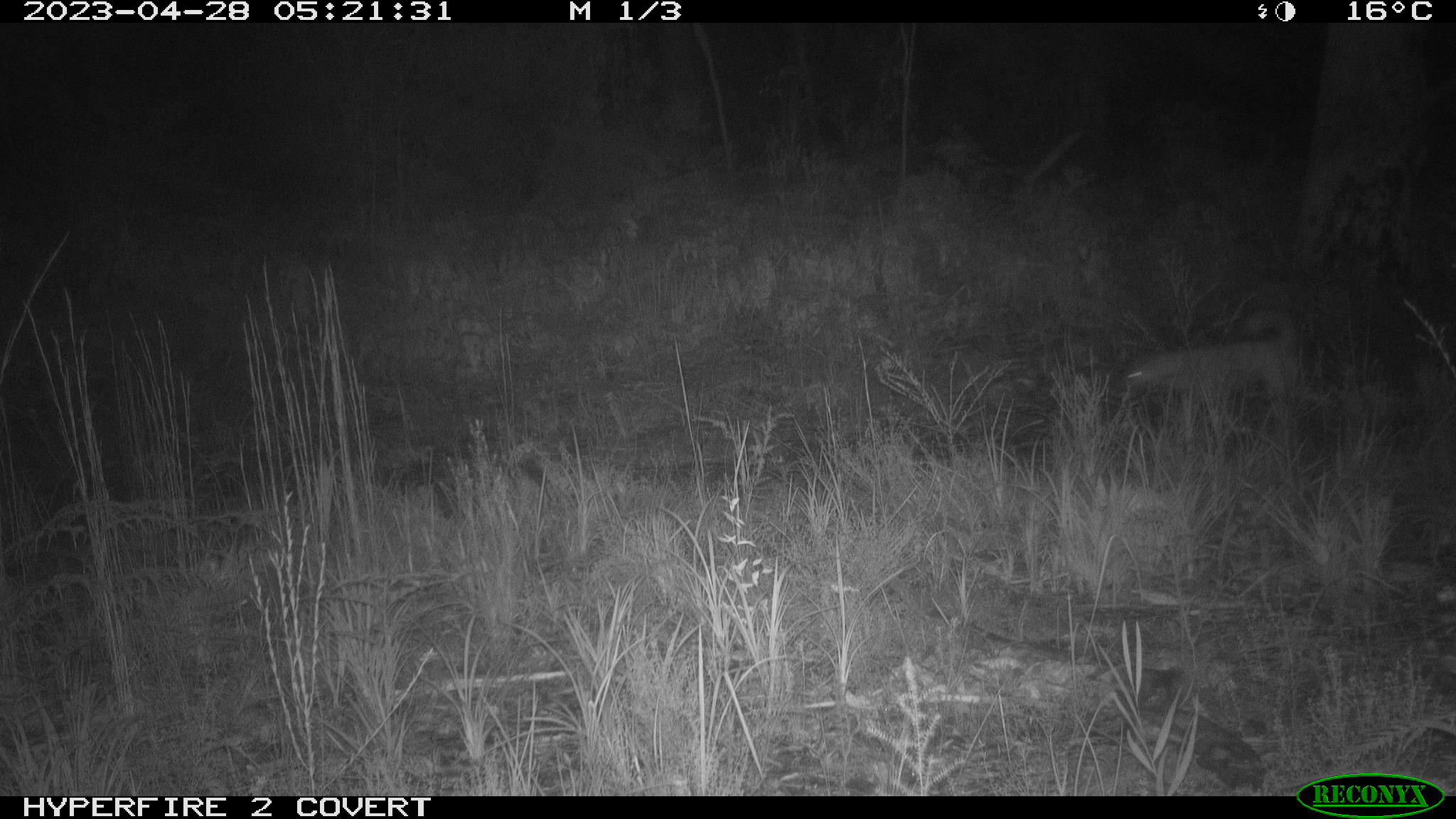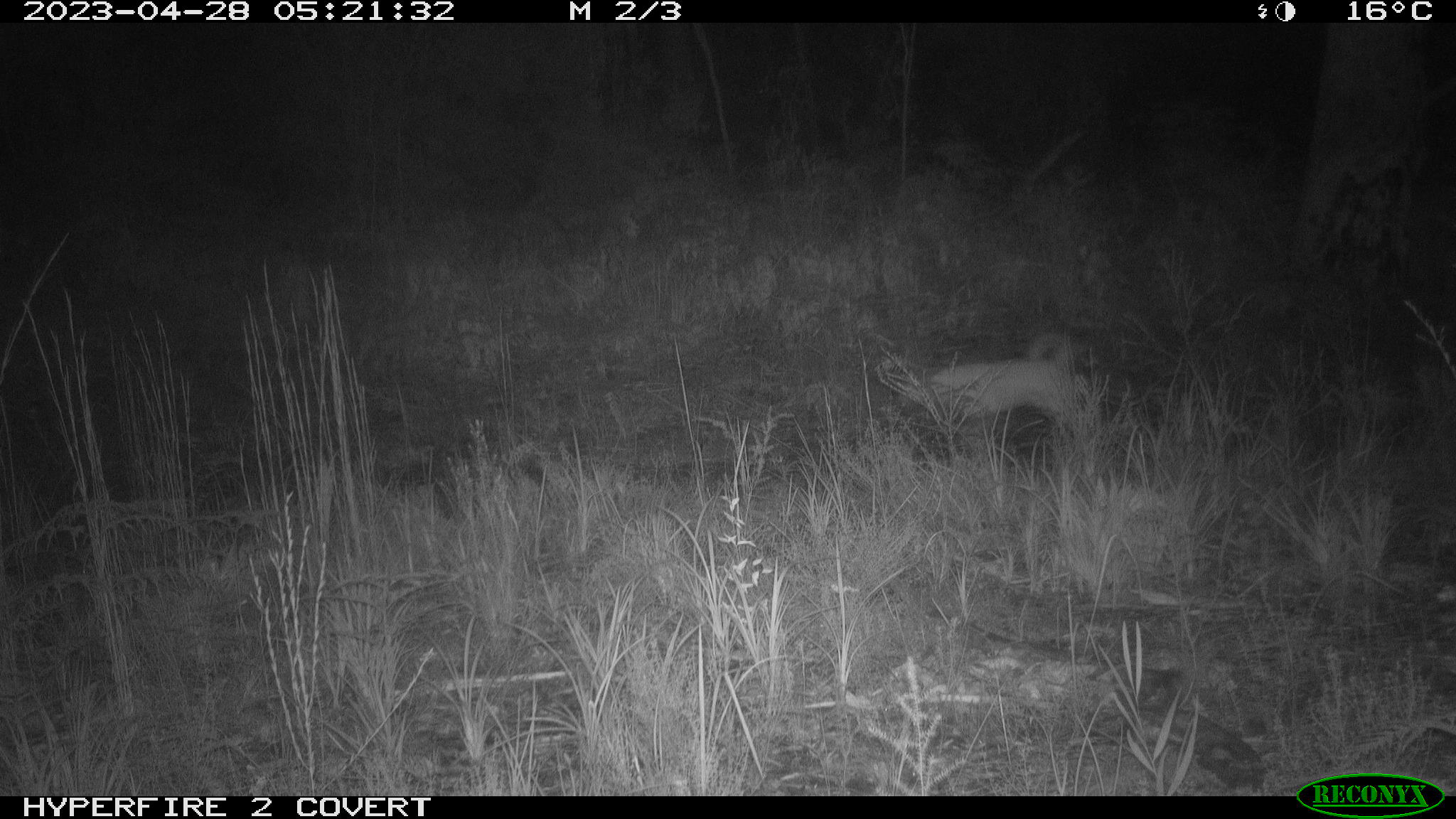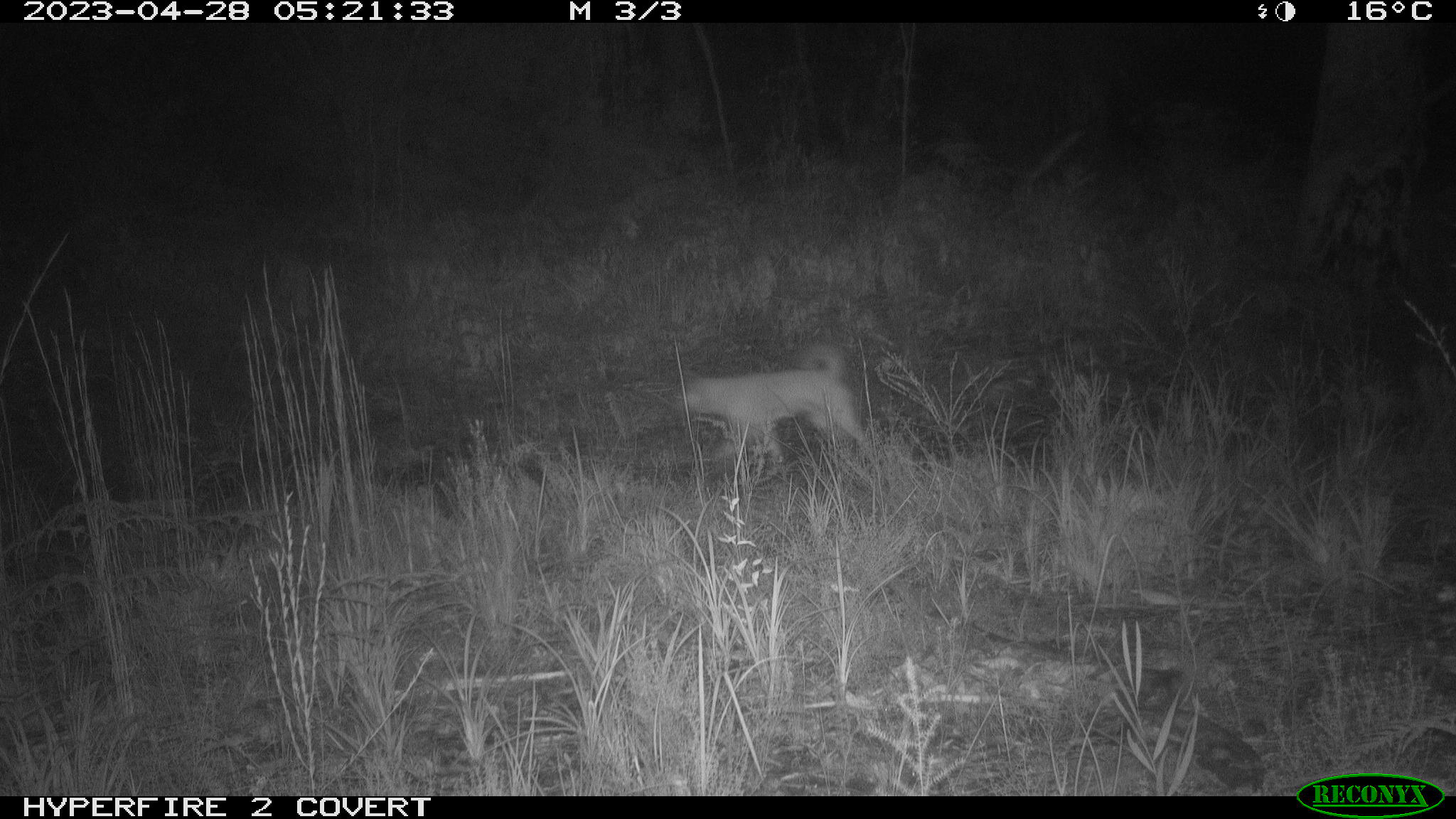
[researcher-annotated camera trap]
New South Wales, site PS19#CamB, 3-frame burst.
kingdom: Animalia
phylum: Chordata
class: Mammalia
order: Carnivora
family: Canidae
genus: Canis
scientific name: Canis familiaris dingo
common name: dingo